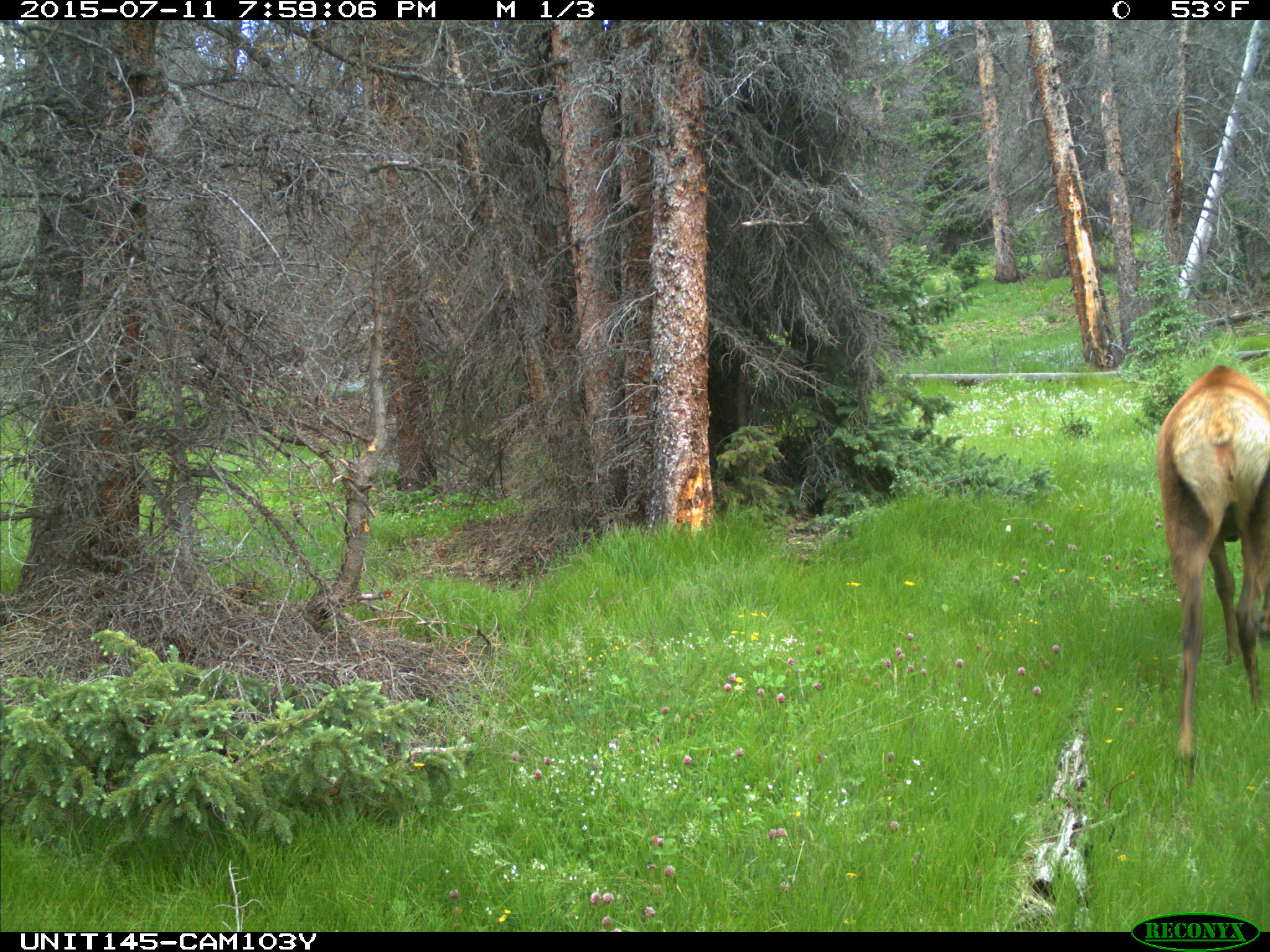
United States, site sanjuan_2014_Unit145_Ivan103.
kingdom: Animalia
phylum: Chordata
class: Mammalia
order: Artiodactyla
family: Cervidae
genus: Cervus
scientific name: Cervus elaphus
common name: red deer